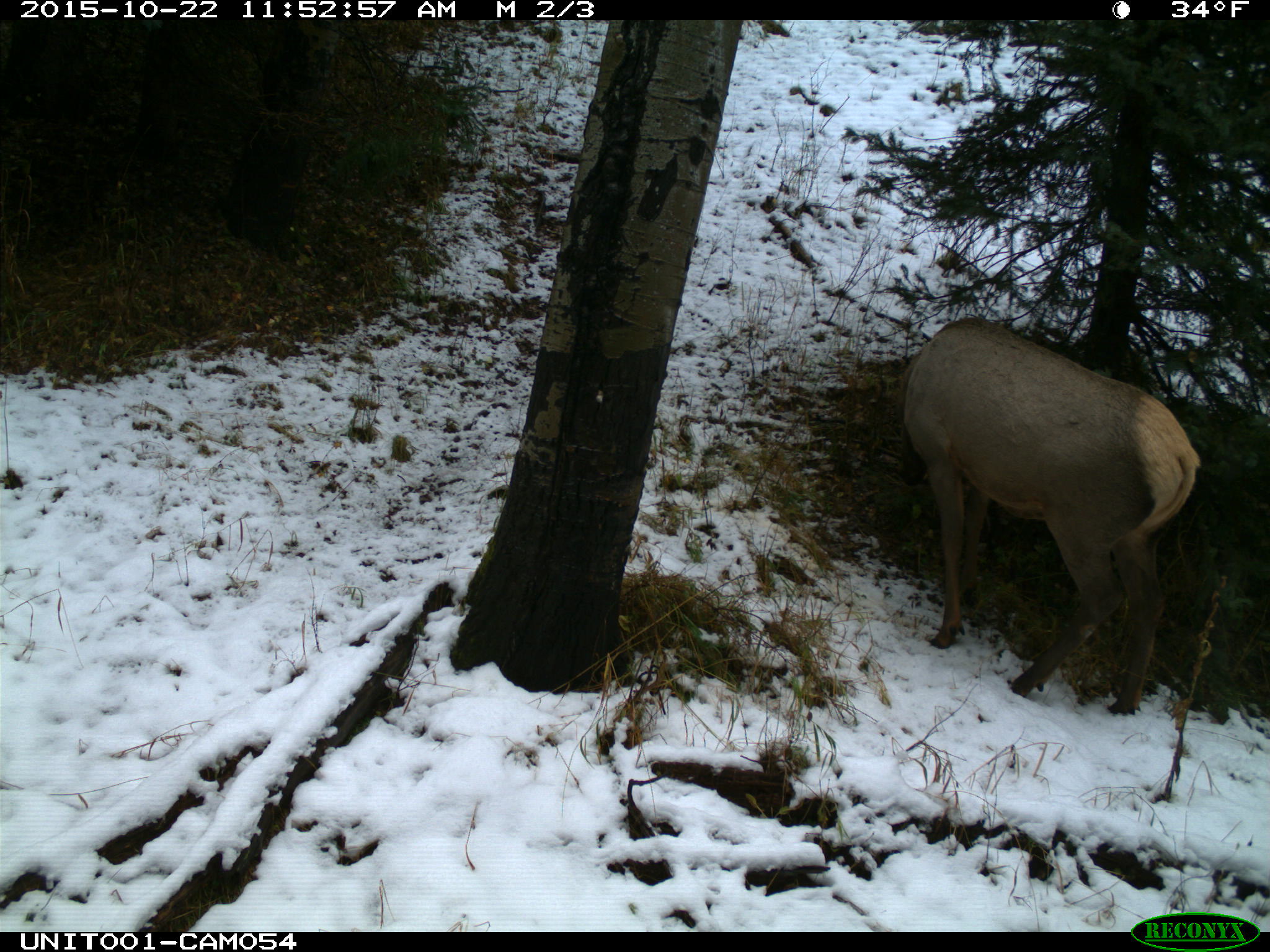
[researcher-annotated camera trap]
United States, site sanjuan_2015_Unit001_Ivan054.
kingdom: Animalia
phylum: Chordata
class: Mammalia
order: Artiodactyla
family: Cervidae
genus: Cervus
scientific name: Cervus elaphus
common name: red deer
Cervus elaphus (red deer).